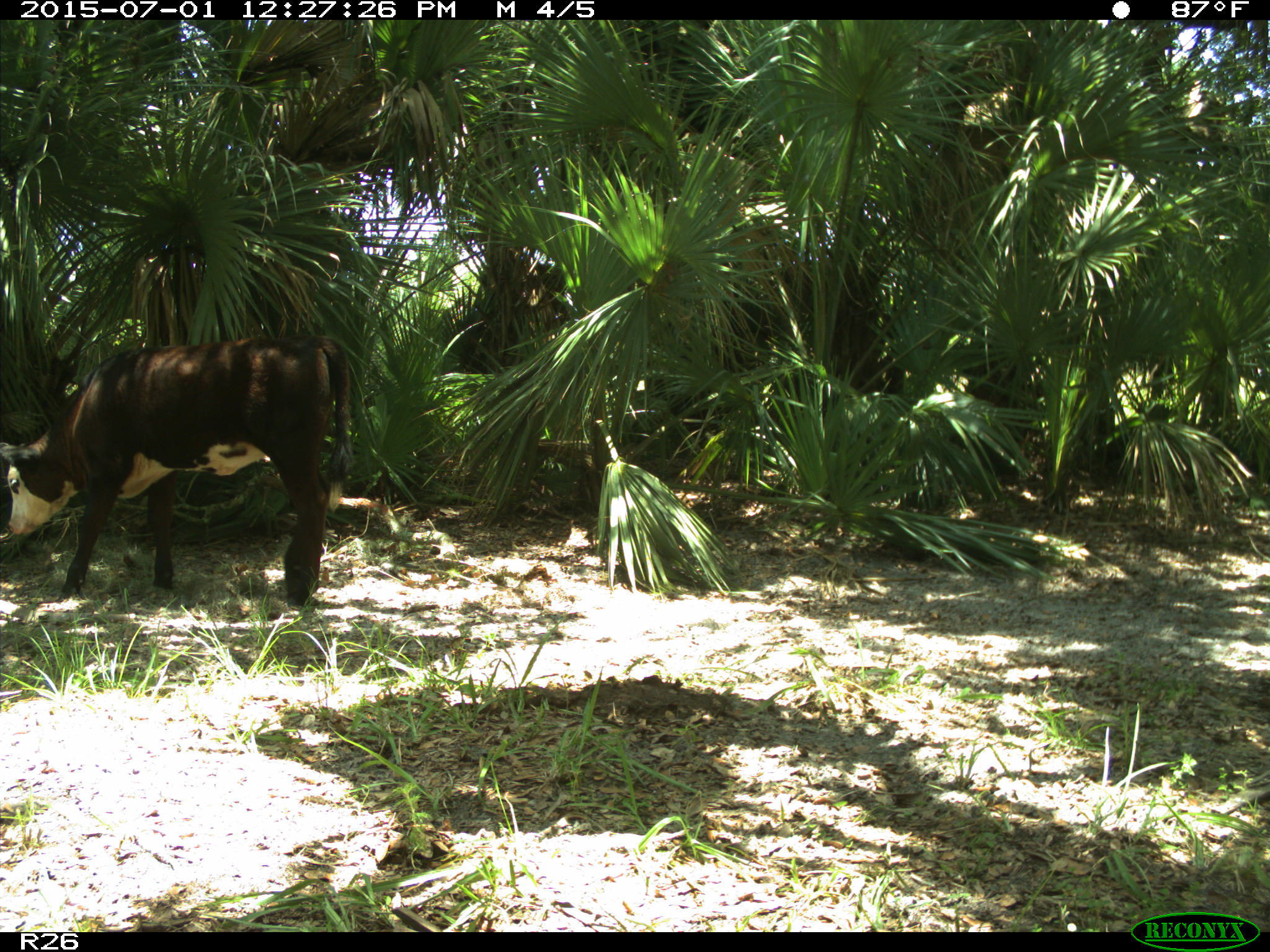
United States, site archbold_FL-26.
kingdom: Animalia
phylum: Chordata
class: Mammalia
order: Artiodactyla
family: Bovidae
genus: Bos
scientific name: Bos taurus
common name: domestic cow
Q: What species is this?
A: Bos taurus (domestic cow).